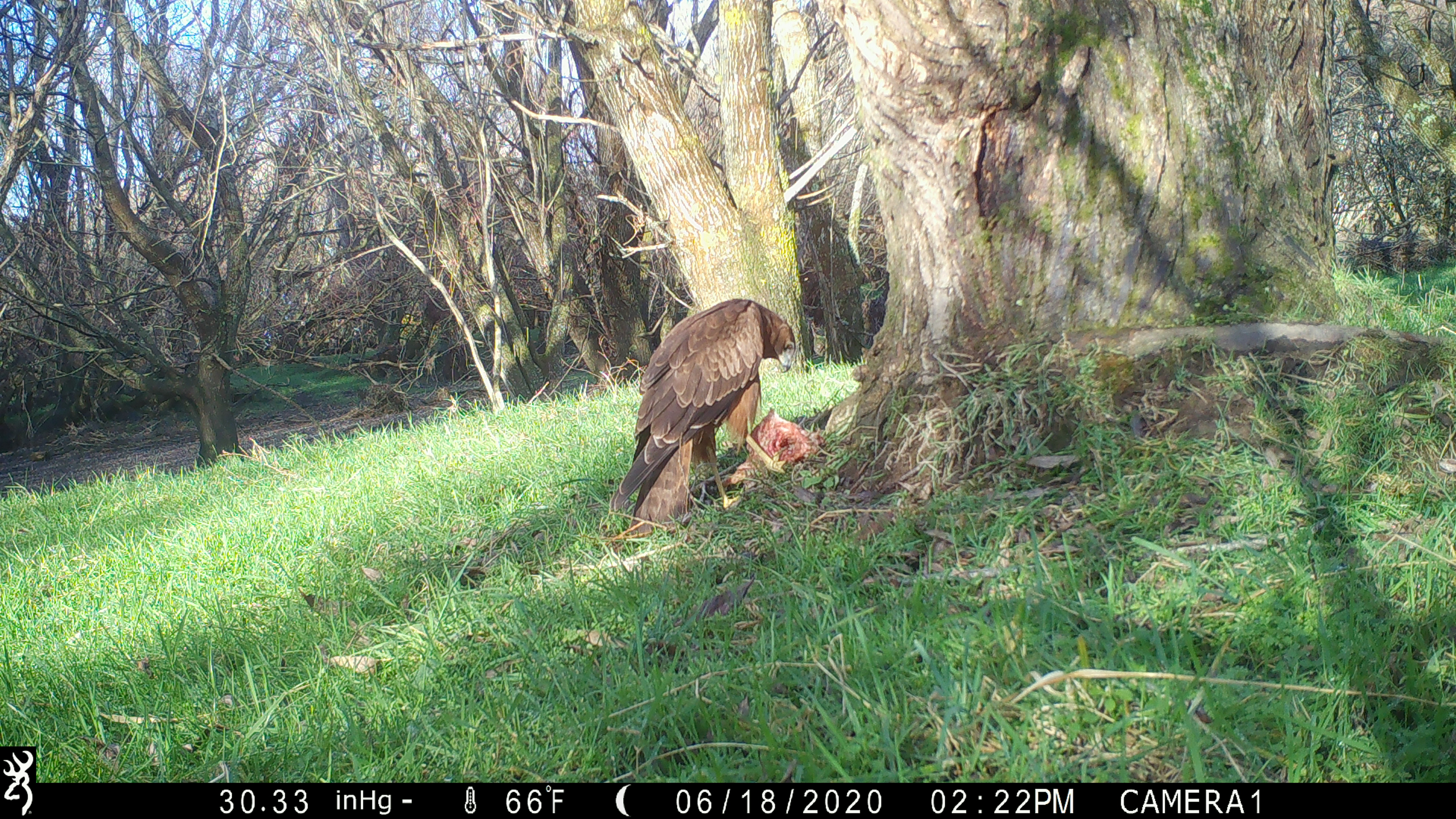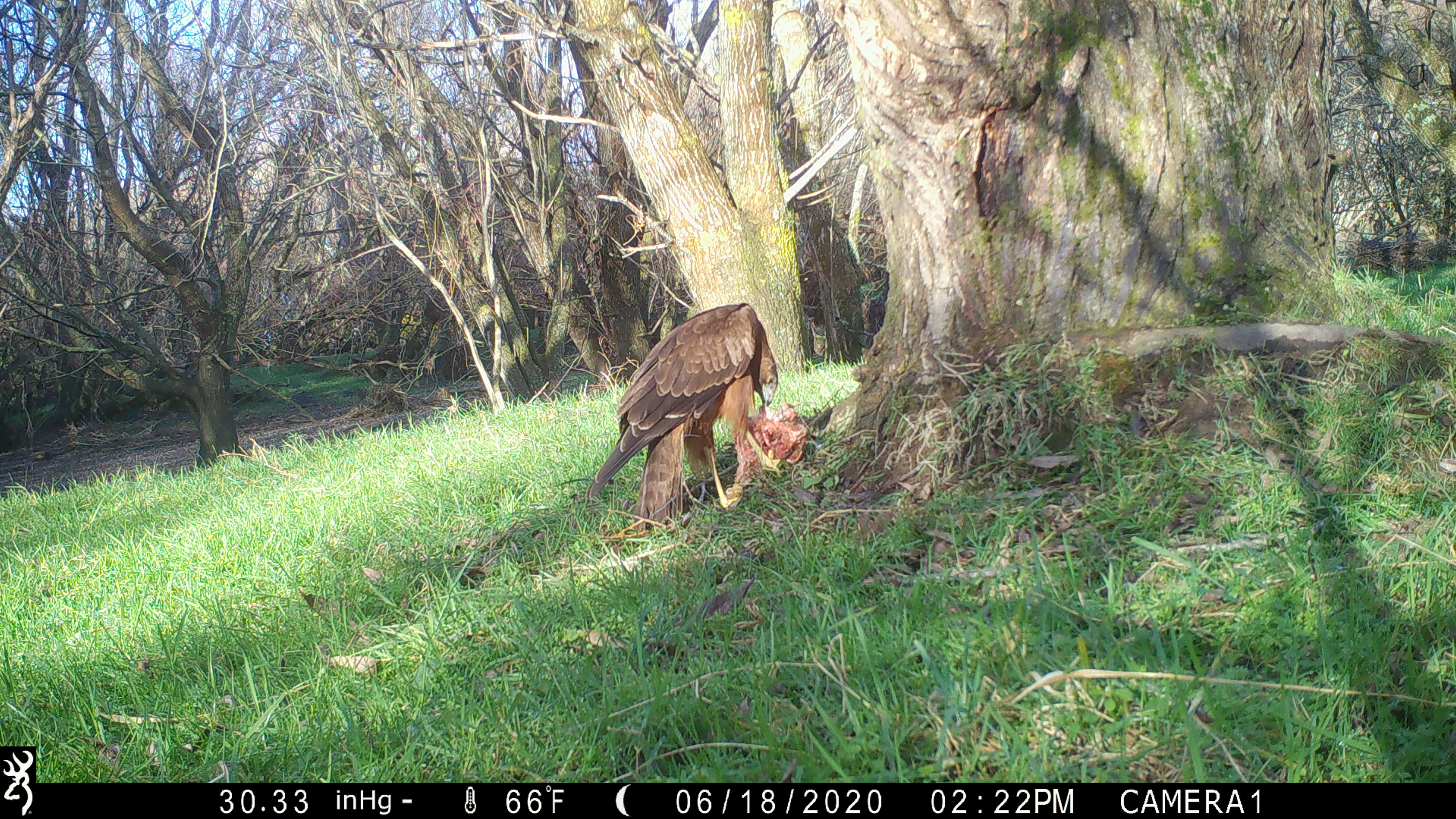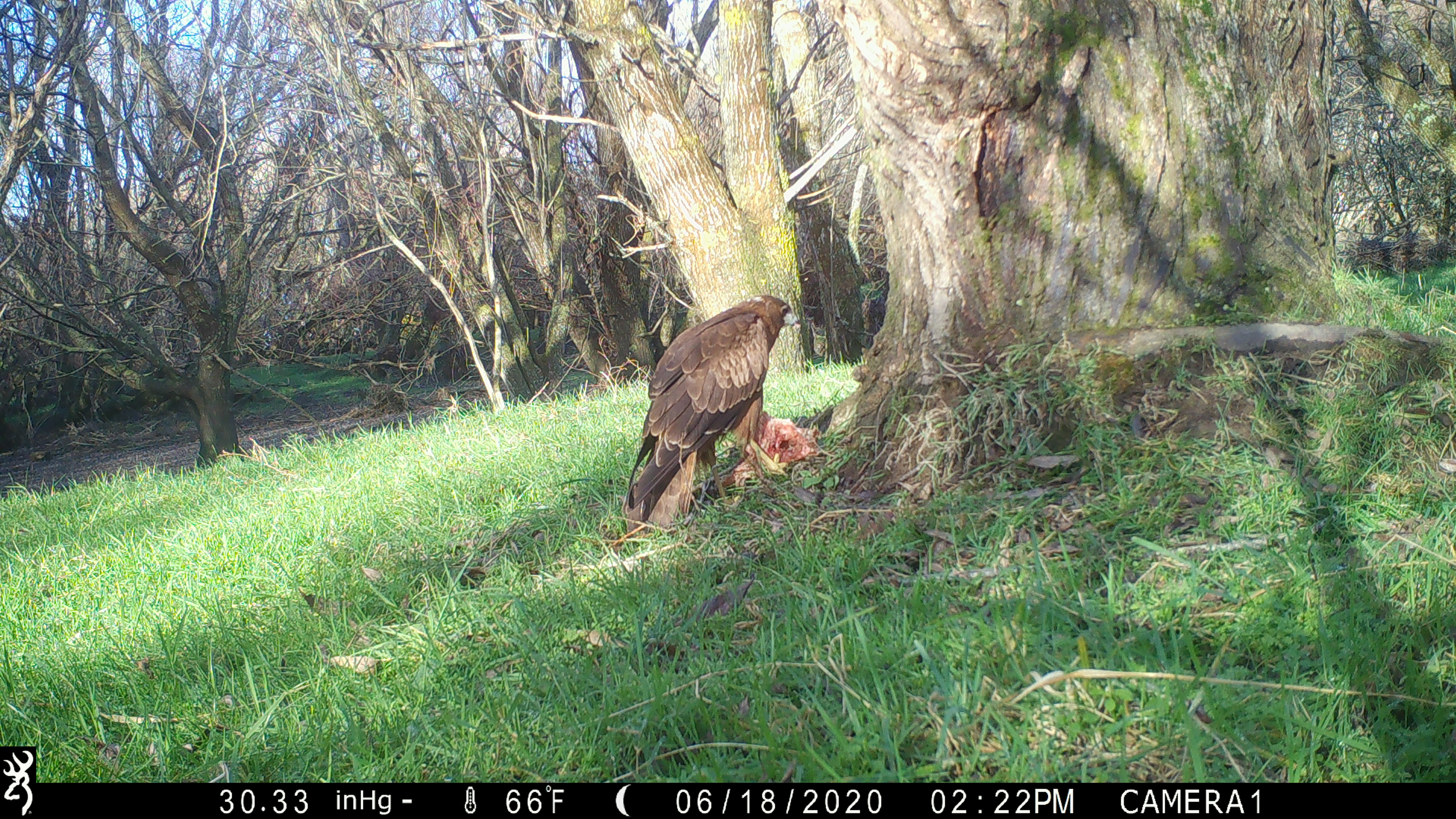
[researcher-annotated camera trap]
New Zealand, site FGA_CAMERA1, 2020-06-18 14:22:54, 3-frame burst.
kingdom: Animalia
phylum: Chordata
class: Aves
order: Accipitriformes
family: Accipitridae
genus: Circus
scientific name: Circus approximans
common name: swamp harrier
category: harrier